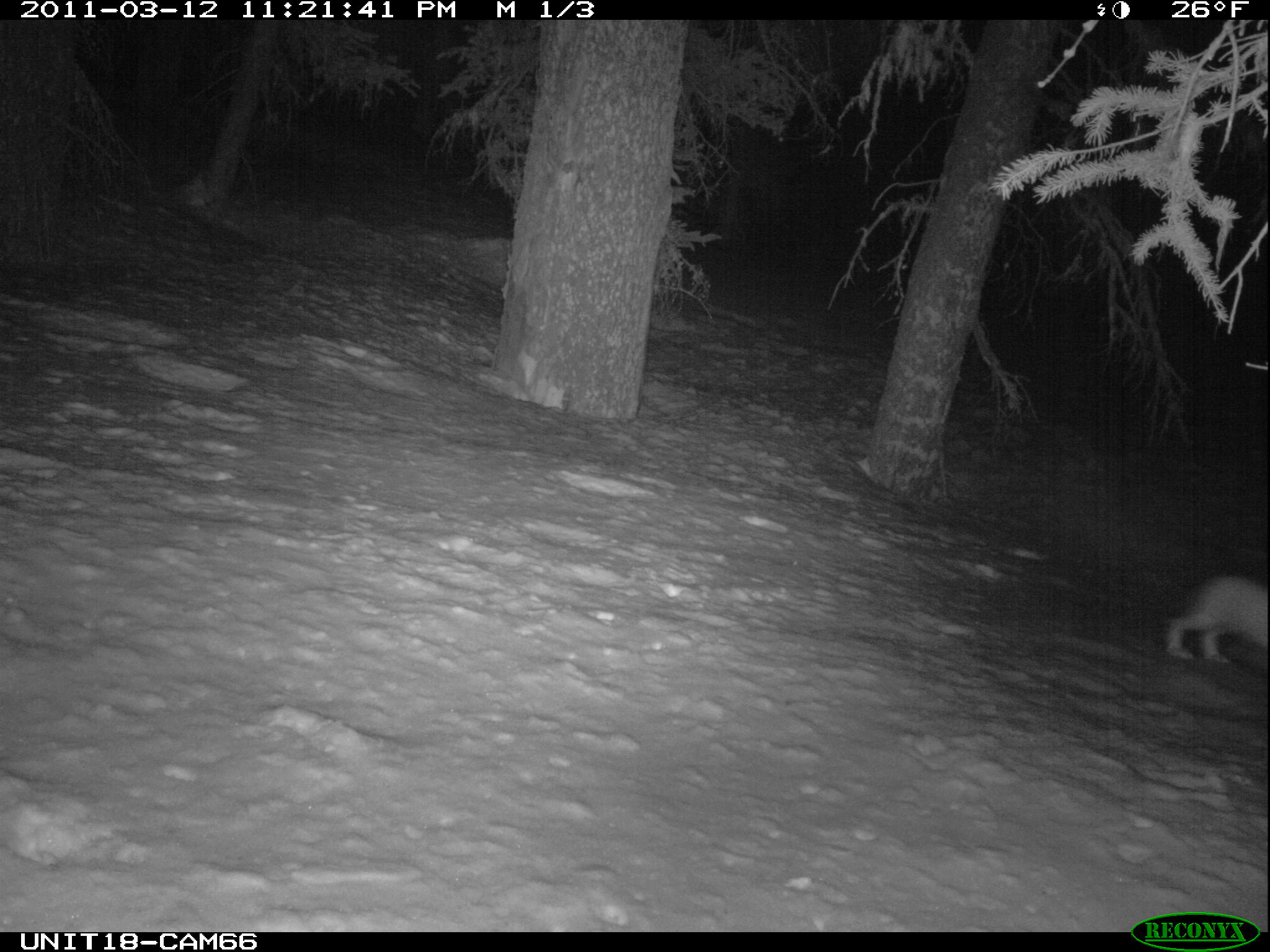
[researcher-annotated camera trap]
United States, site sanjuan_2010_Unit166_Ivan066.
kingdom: Animalia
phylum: Chordata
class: Mammalia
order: Lagomorpha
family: Leporidae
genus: Lepus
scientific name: Lepus americanus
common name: snowshoe hare